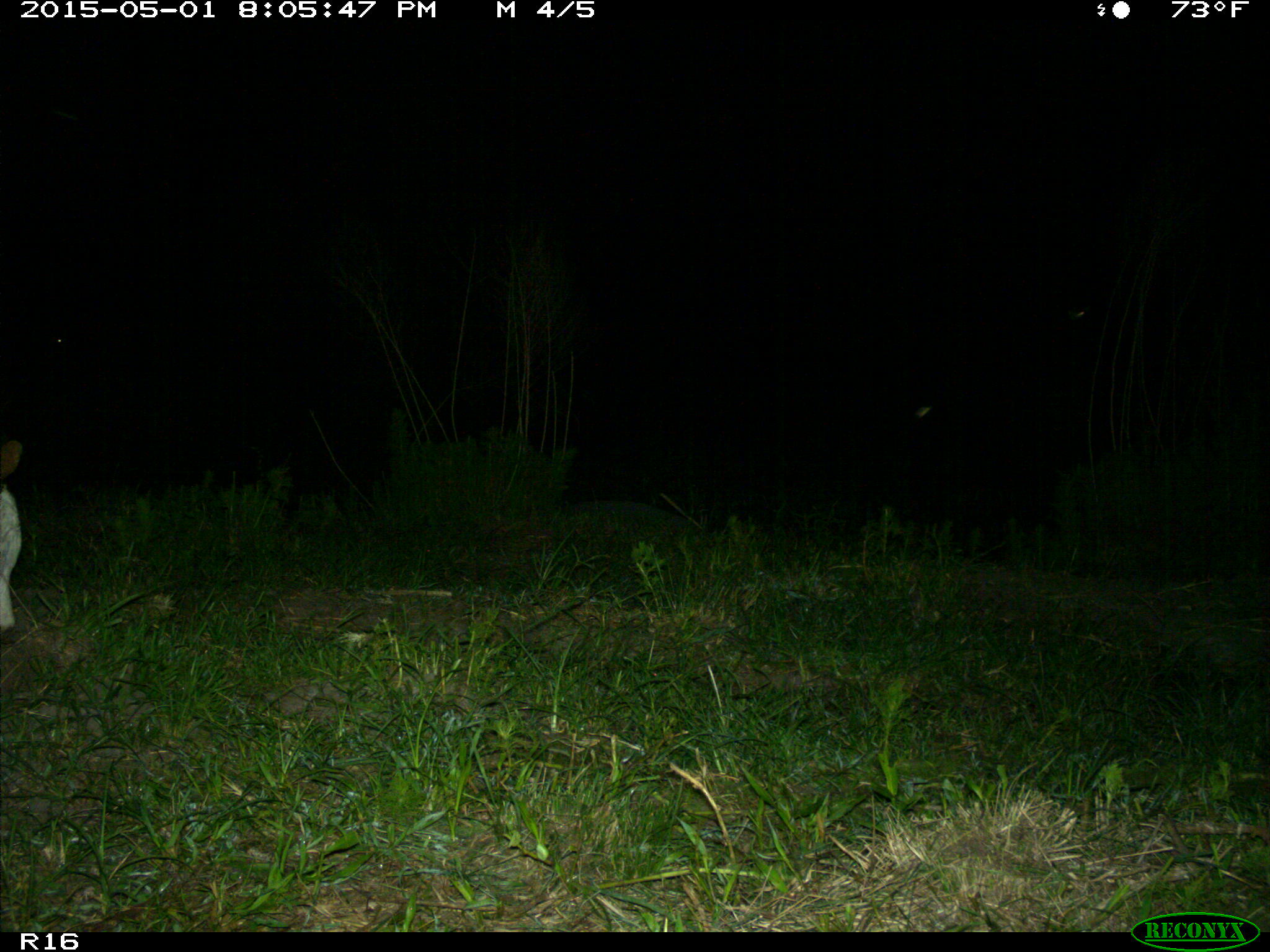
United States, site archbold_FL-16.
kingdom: Animalia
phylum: Chordata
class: Mammalia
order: Artiodactyla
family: Bovidae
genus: Bos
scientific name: Bos taurus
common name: domestic cow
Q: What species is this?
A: Bos taurus (domestic cow).